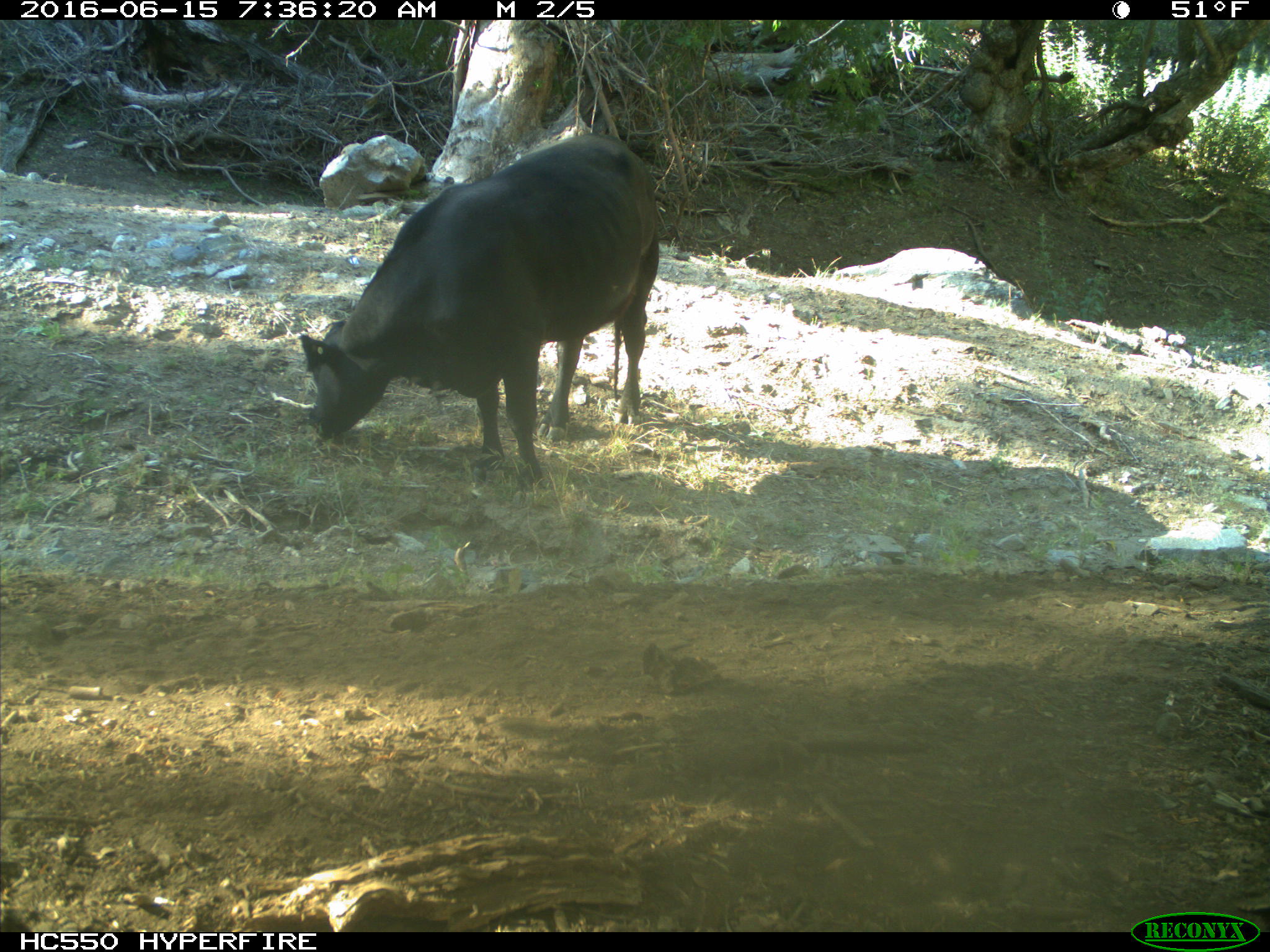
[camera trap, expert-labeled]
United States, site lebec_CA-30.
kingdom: Animalia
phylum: Chordata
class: Mammalia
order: Artiodactyla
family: Bovidae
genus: Bos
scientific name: Bos taurus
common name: domestic cow